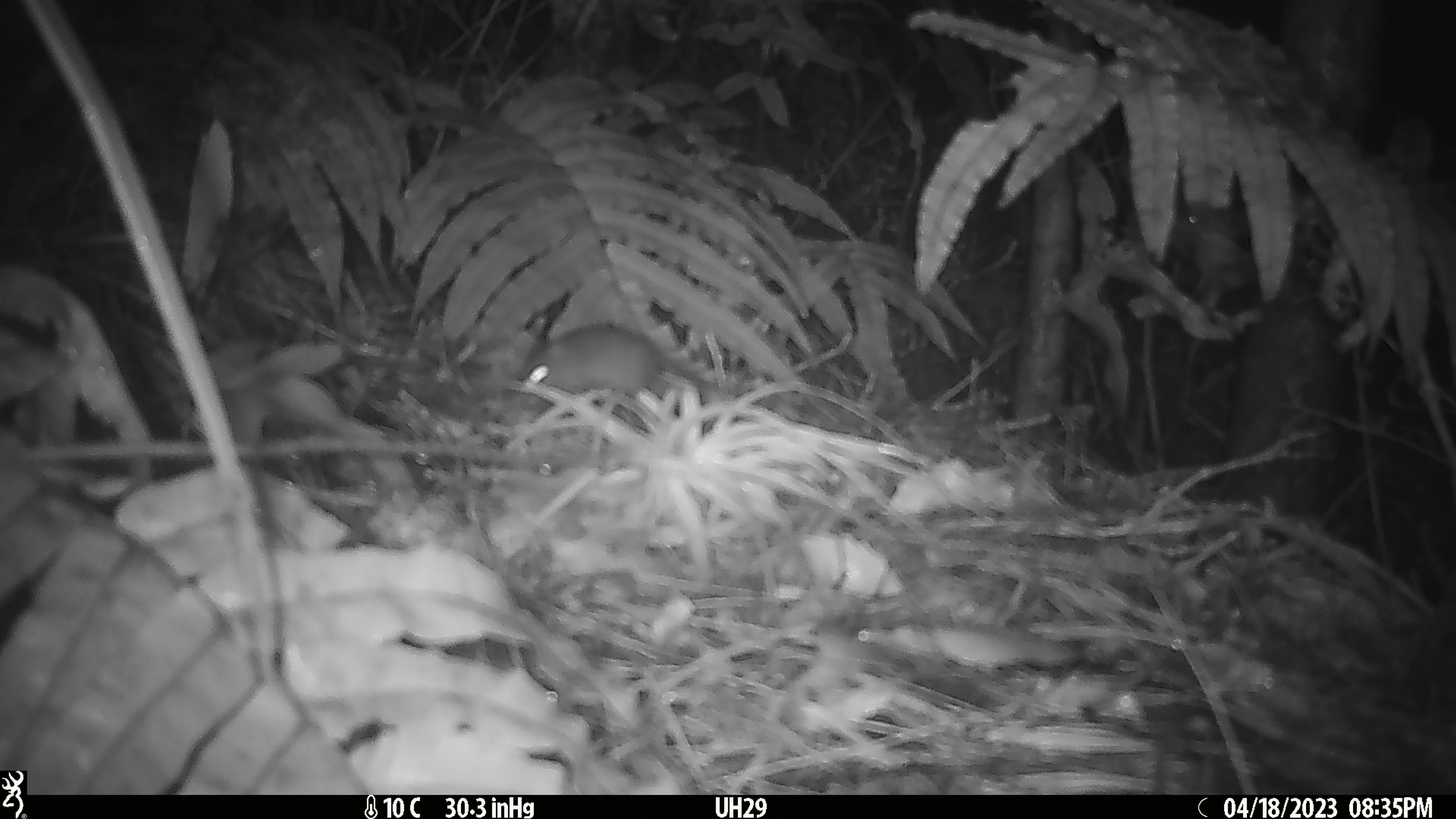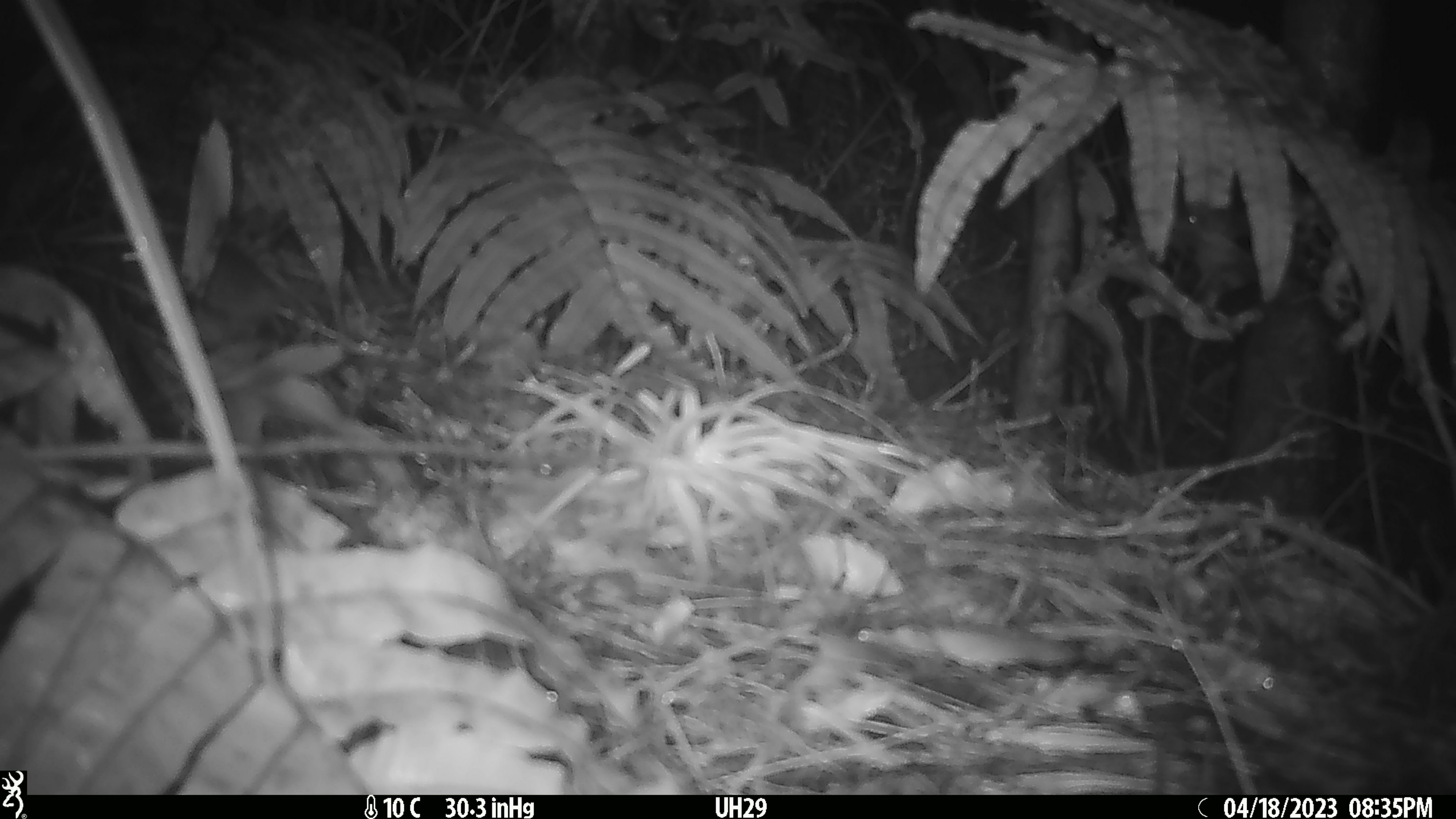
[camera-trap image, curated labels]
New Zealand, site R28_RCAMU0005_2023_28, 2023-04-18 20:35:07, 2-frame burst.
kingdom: Animalia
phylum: Chordata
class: Mammalia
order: Rodentia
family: Muridae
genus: Mus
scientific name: Mus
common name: mouse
Mouse (Mus).